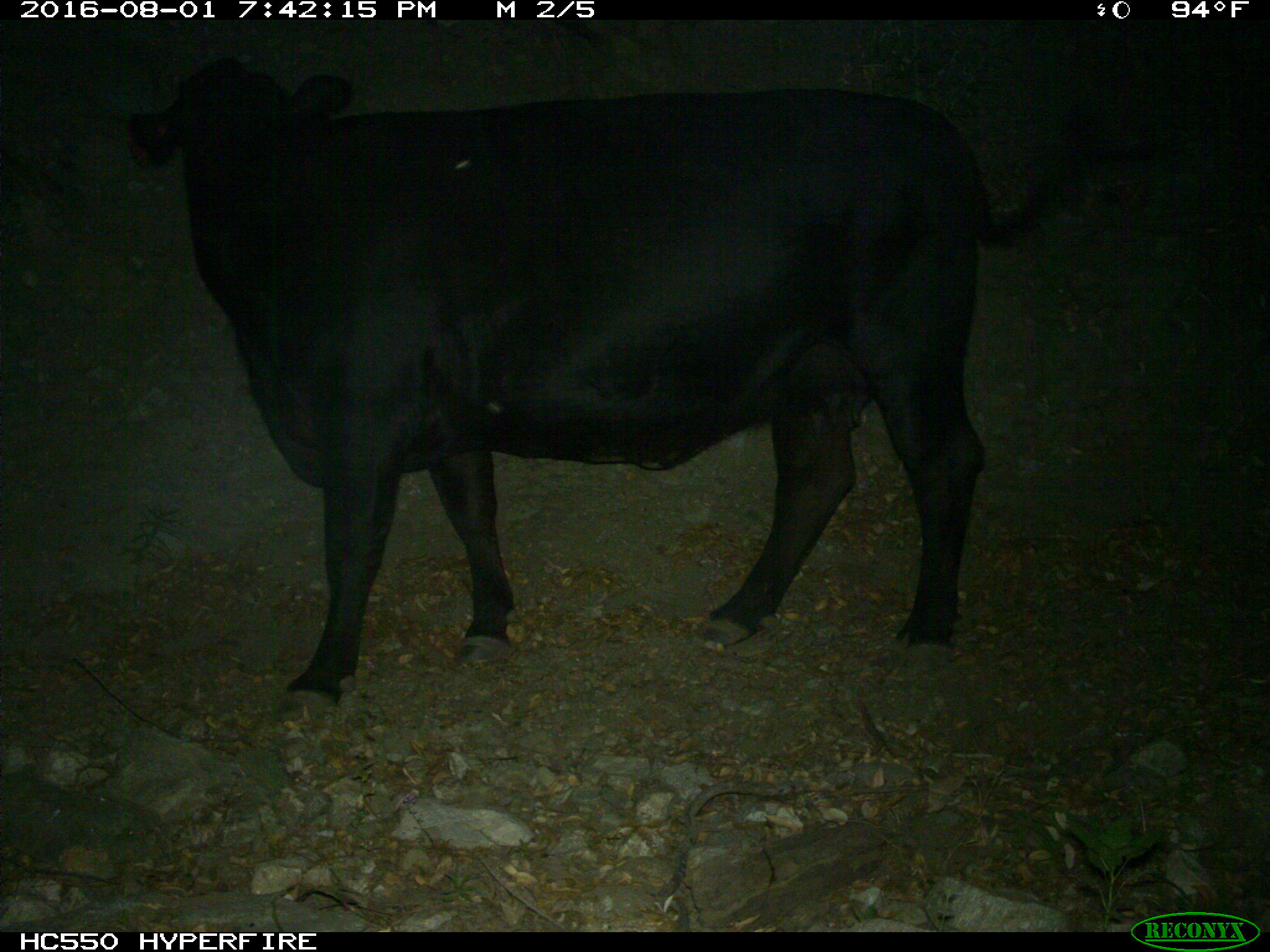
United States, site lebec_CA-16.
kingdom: Animalia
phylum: Chordata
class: Mammalia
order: Artiodactyla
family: Bovidae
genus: Bos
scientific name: Bos taurus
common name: domestic cow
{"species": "Bos taurus (domestic cow)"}